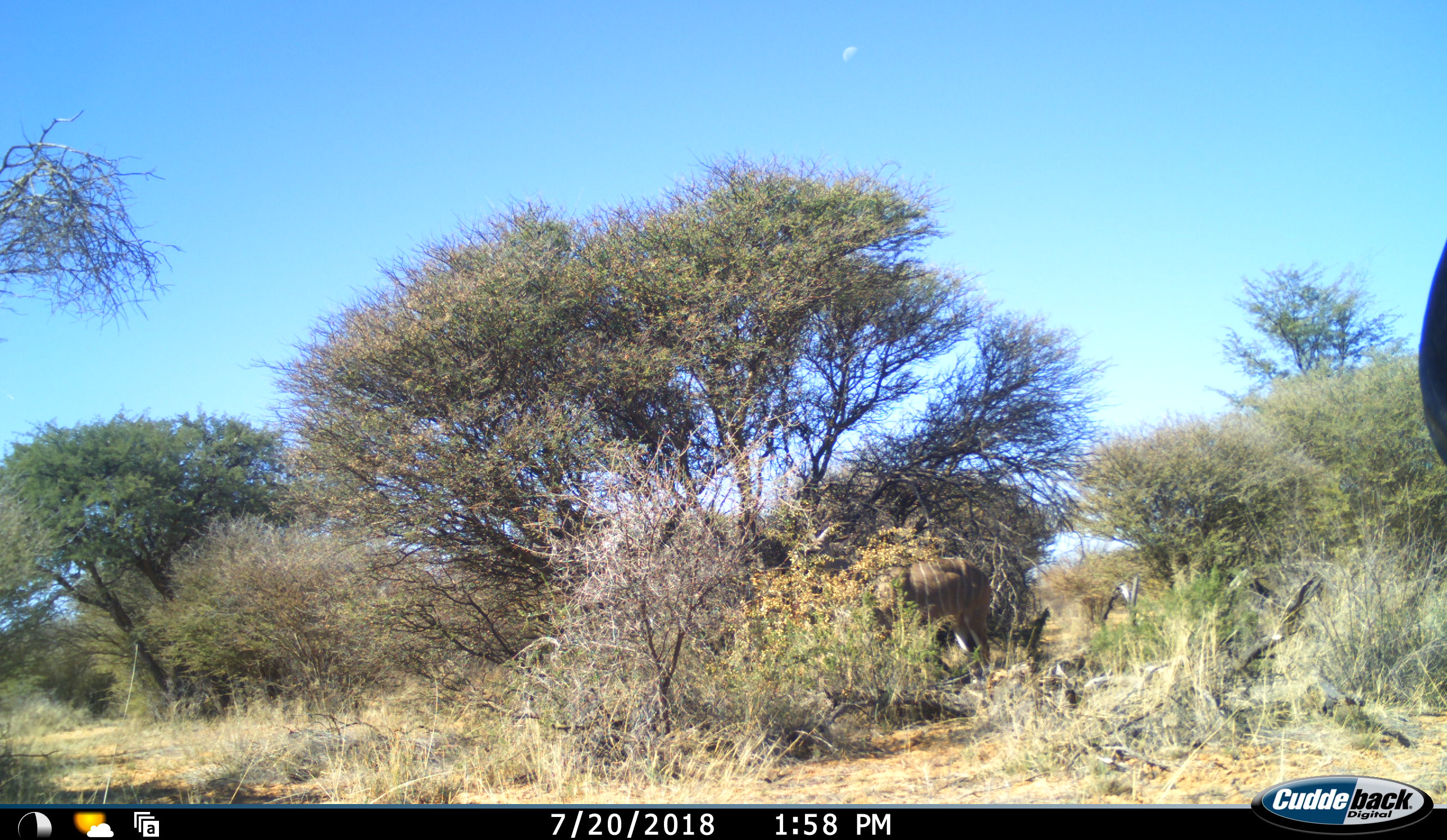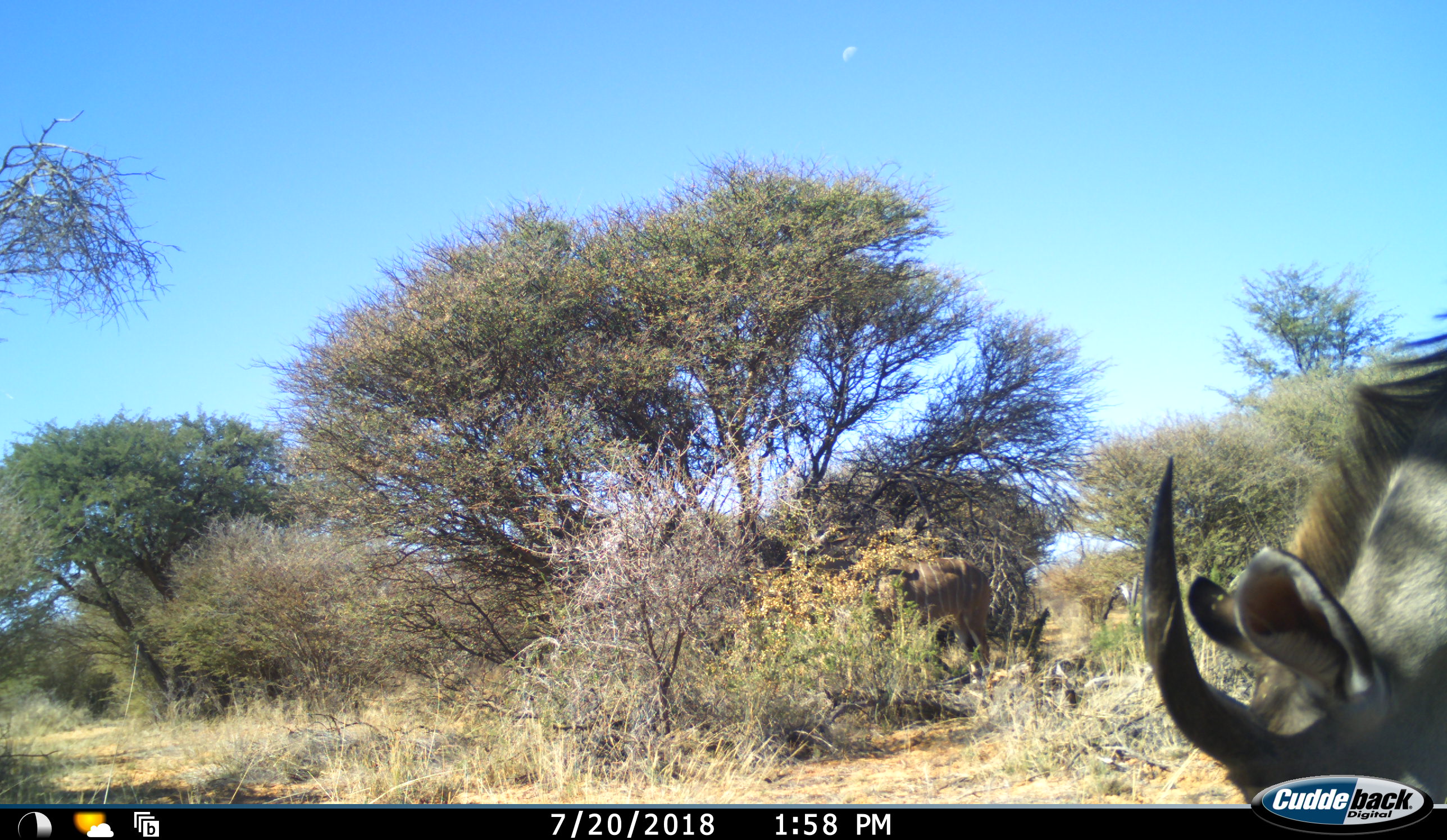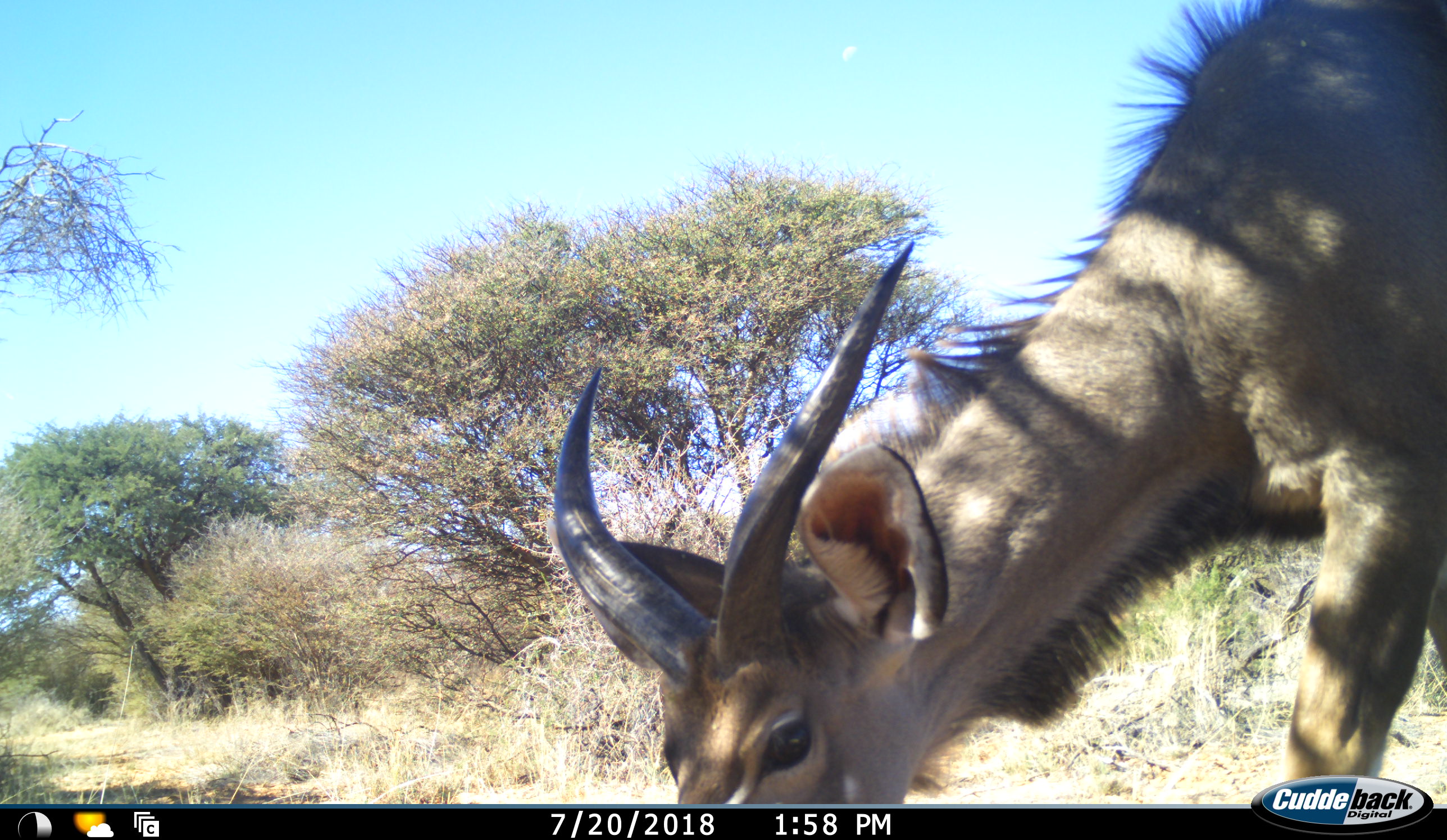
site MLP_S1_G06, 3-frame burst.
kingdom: Animalia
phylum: Chordata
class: Mammalia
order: Artiodactyla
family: Bovidae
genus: Tragelaphus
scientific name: Tragelaphus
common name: kudu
Kudu (Tragelaphus), count 1. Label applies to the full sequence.